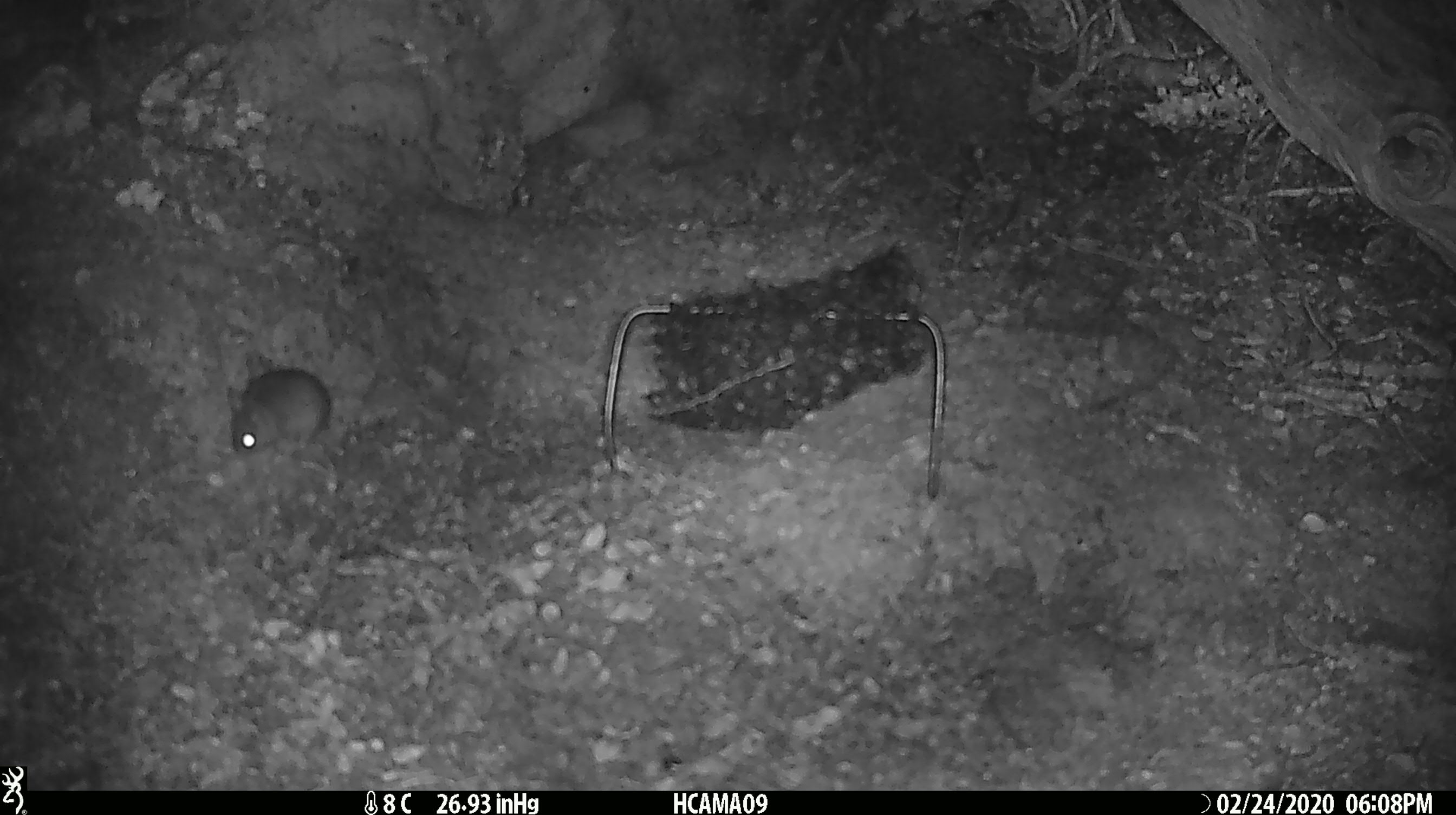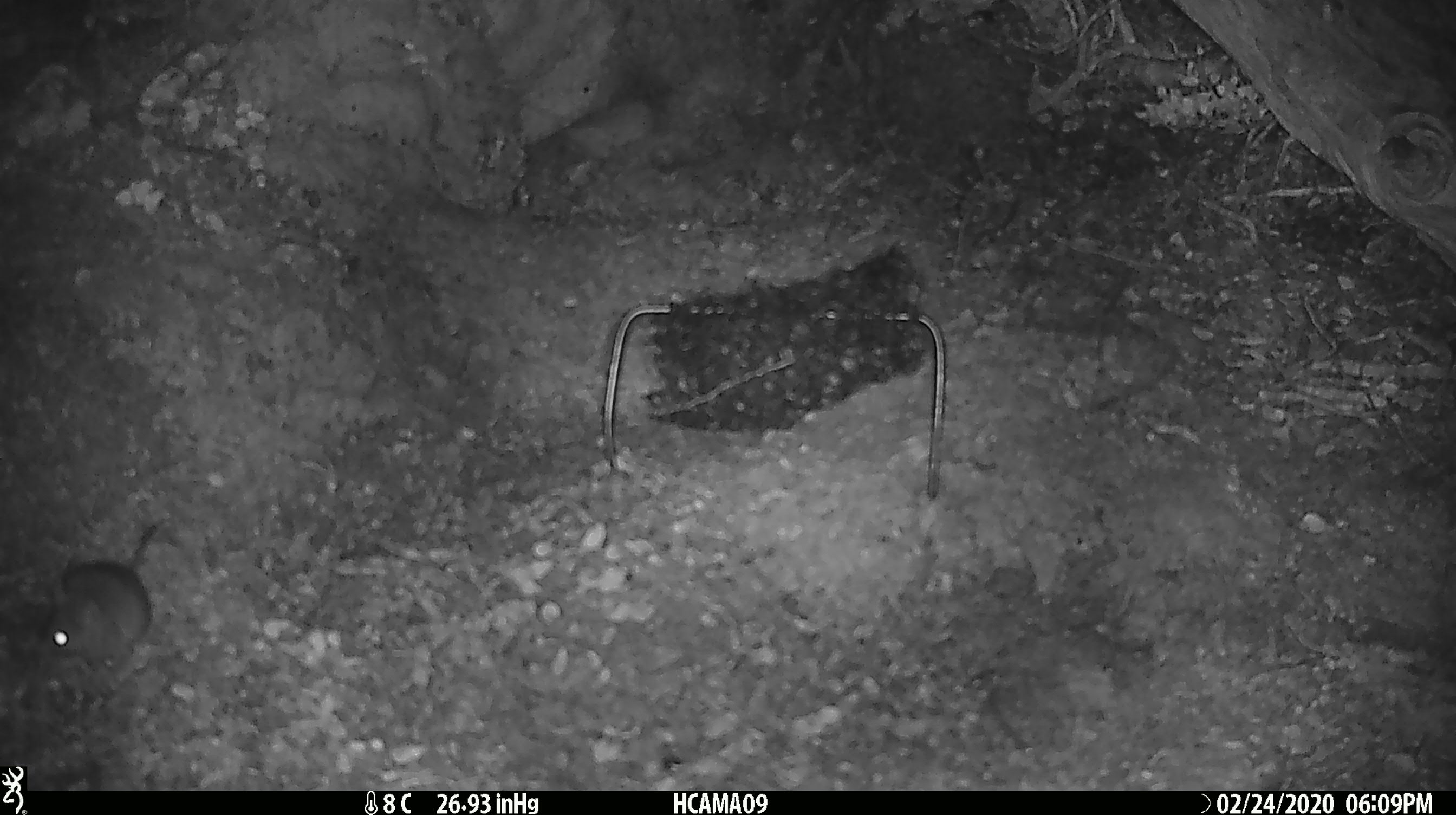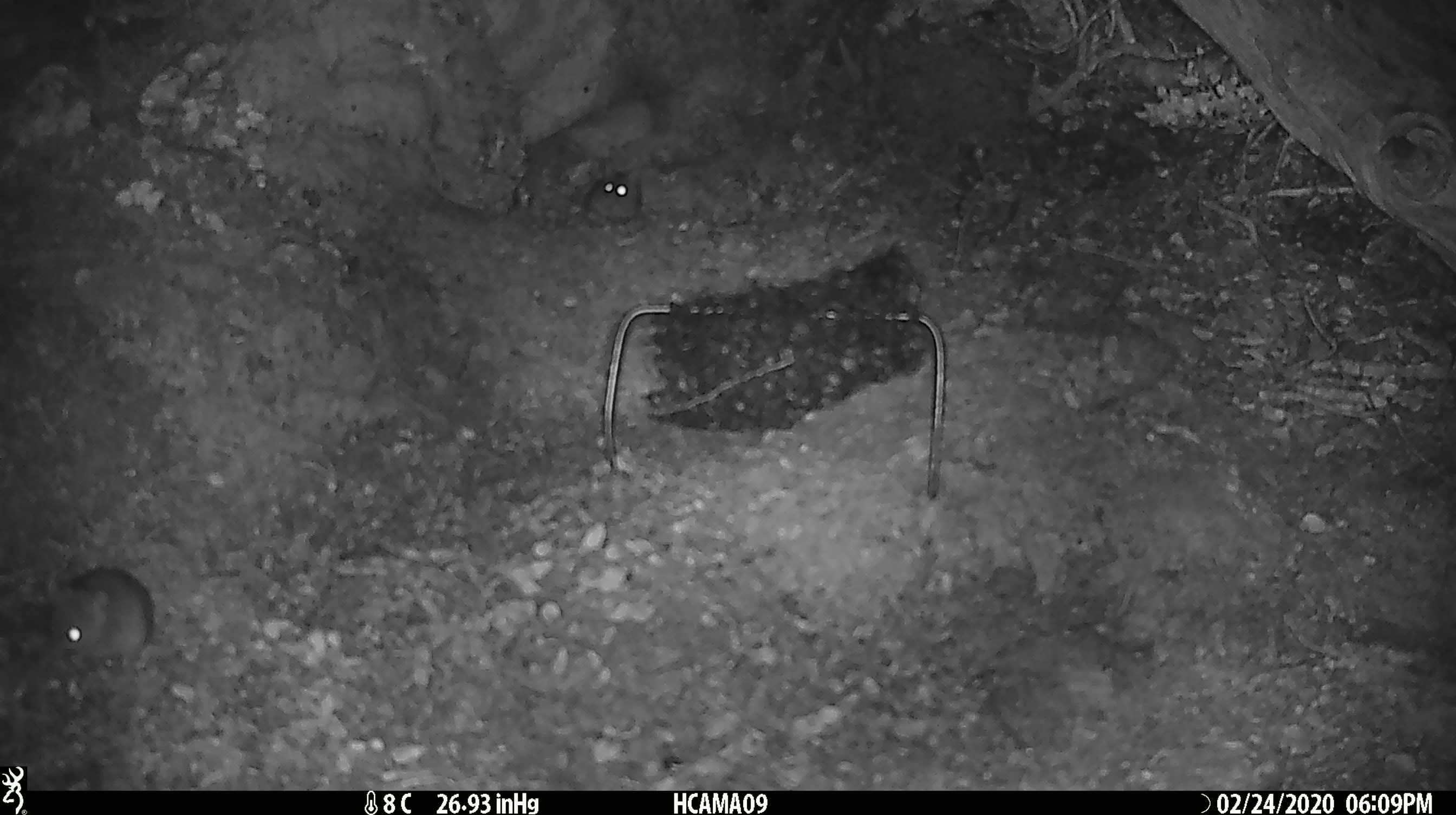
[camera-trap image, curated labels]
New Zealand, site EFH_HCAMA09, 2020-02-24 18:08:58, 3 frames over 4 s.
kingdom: Animalia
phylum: Chordata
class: Mammalia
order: Rodentia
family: Muridae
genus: Mus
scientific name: Mus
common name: mouse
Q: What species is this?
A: Mouse (Mus).